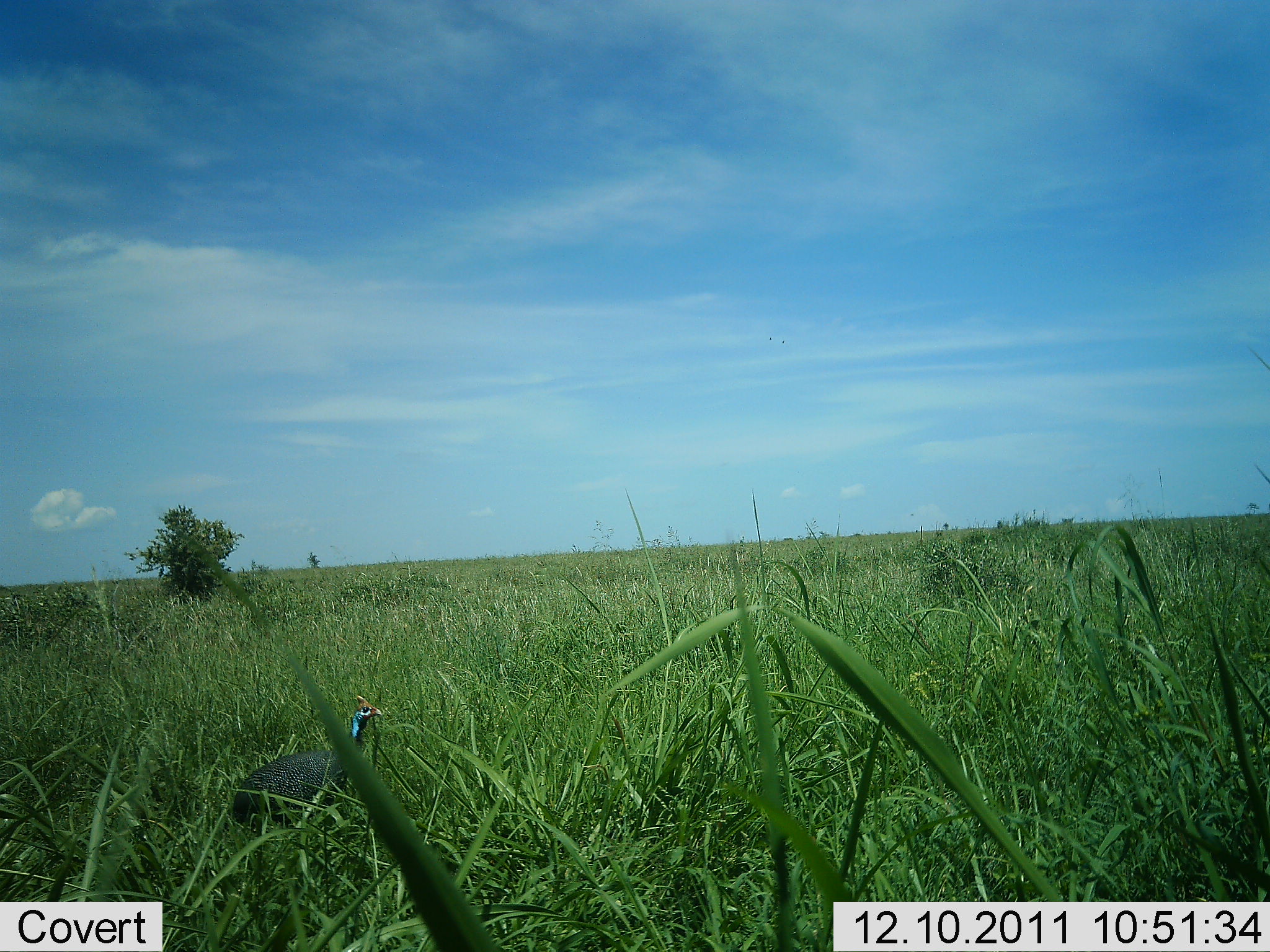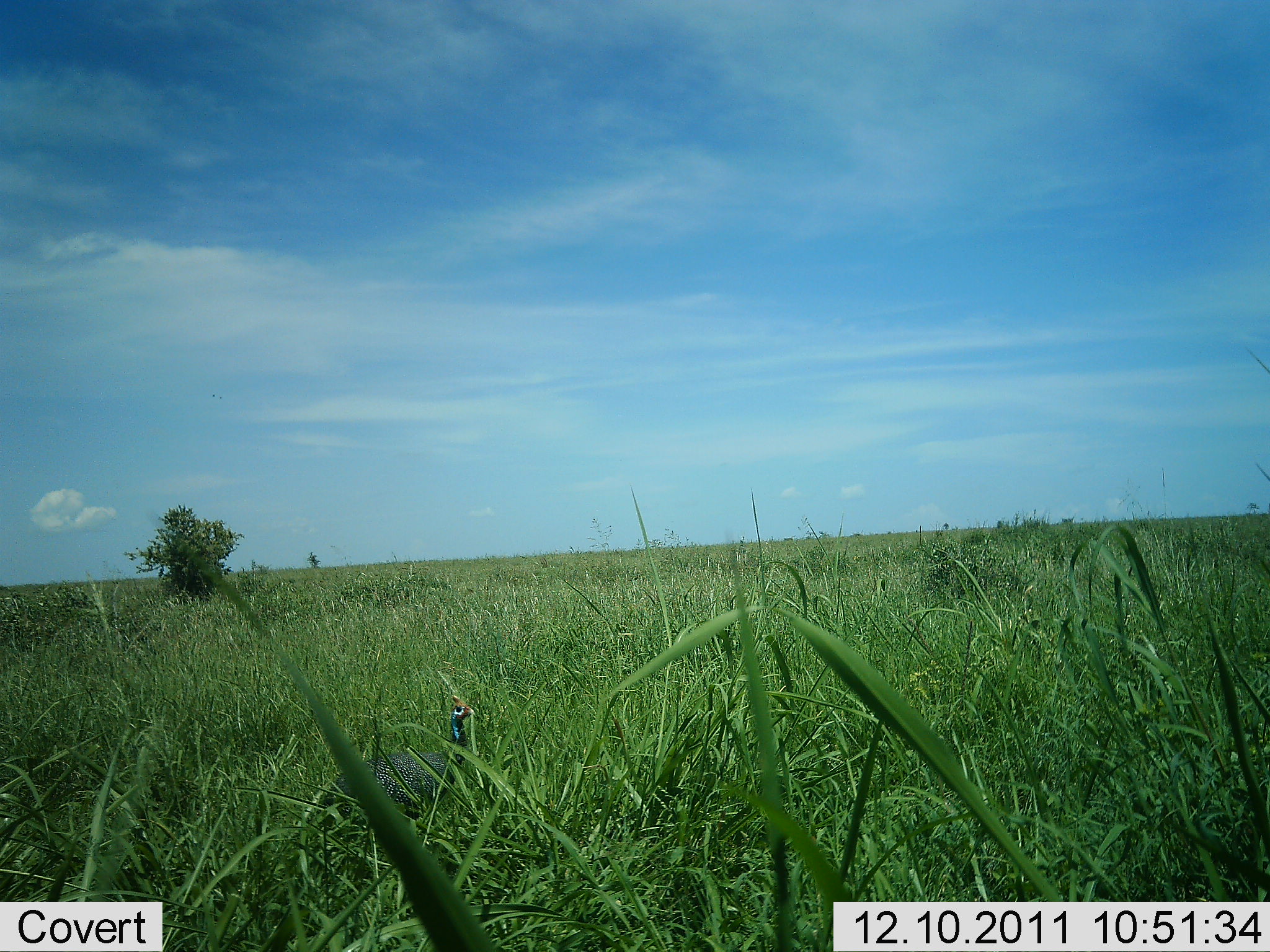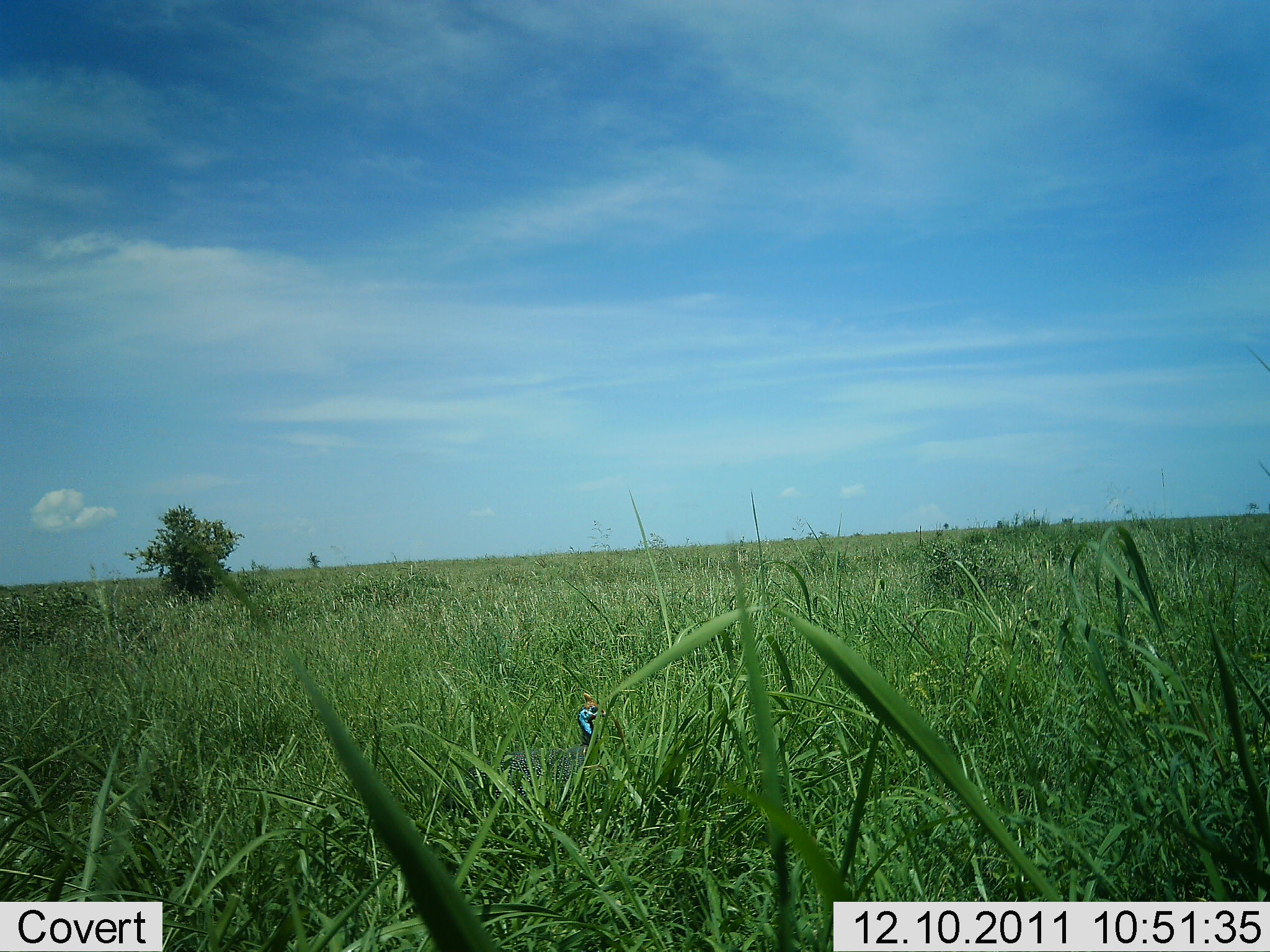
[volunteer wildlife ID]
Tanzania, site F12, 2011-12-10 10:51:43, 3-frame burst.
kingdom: Animalia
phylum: Chordata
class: Aves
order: Galliformes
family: Numididae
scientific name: Numididae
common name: guinea fowl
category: guineafowl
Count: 1.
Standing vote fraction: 18%.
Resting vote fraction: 0%.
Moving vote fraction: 82%.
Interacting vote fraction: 0%.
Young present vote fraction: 0%.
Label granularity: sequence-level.